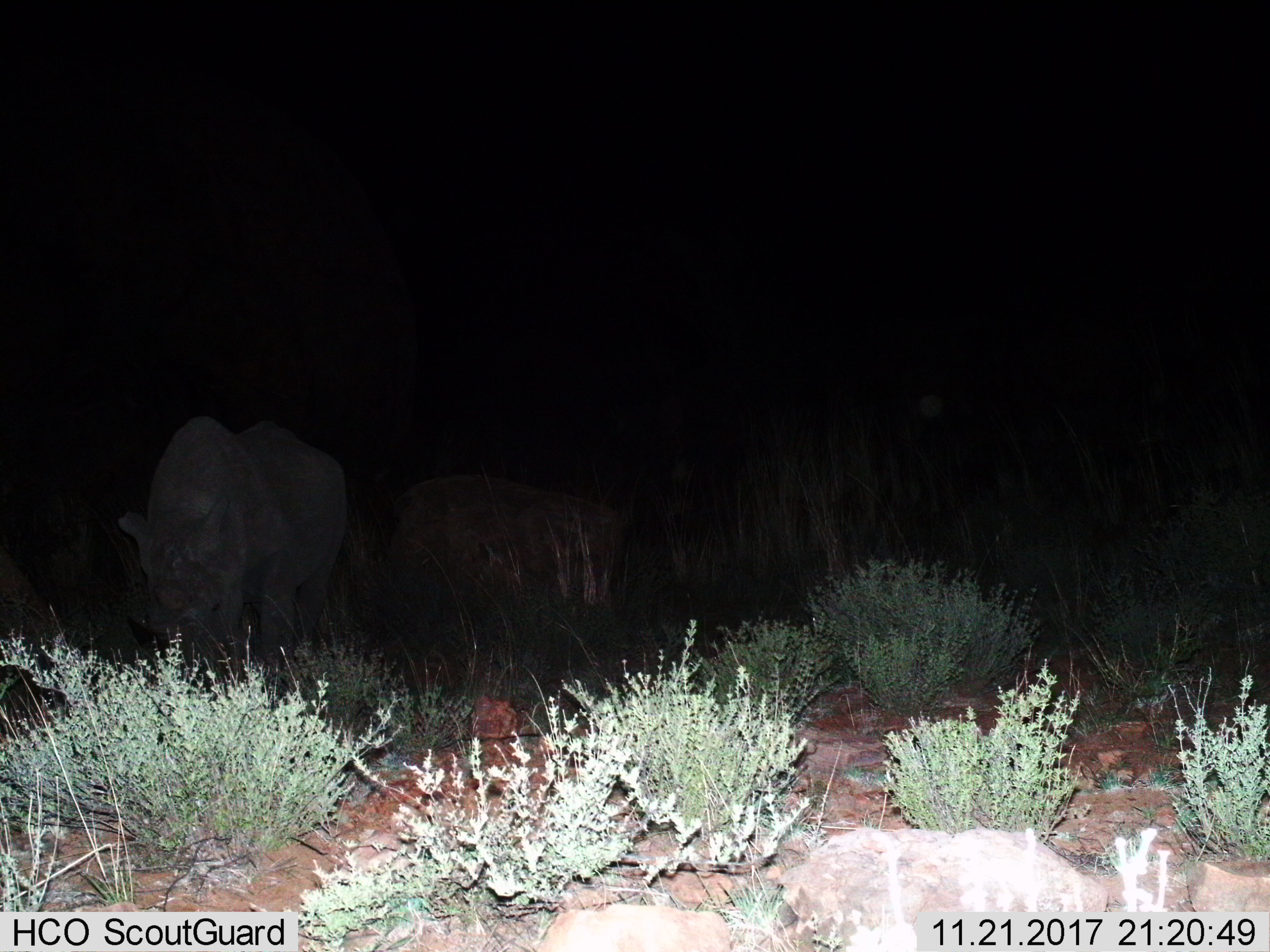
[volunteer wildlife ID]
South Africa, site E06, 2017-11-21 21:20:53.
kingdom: Animalia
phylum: Chordata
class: Mammalia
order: Perissodactyla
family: Rhinocerotidae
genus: Diceros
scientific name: Diceros bicornis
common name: black rhinoceros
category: rhinocerosblack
Rhinocerosblack (black rhinoceros) (Diceros bicornis), count 1. Behavior (volunteer vote fractions): standing 33%, resting 0%, moving 0%, interacting 0%. Young present (vote fraction): 0%. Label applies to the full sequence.